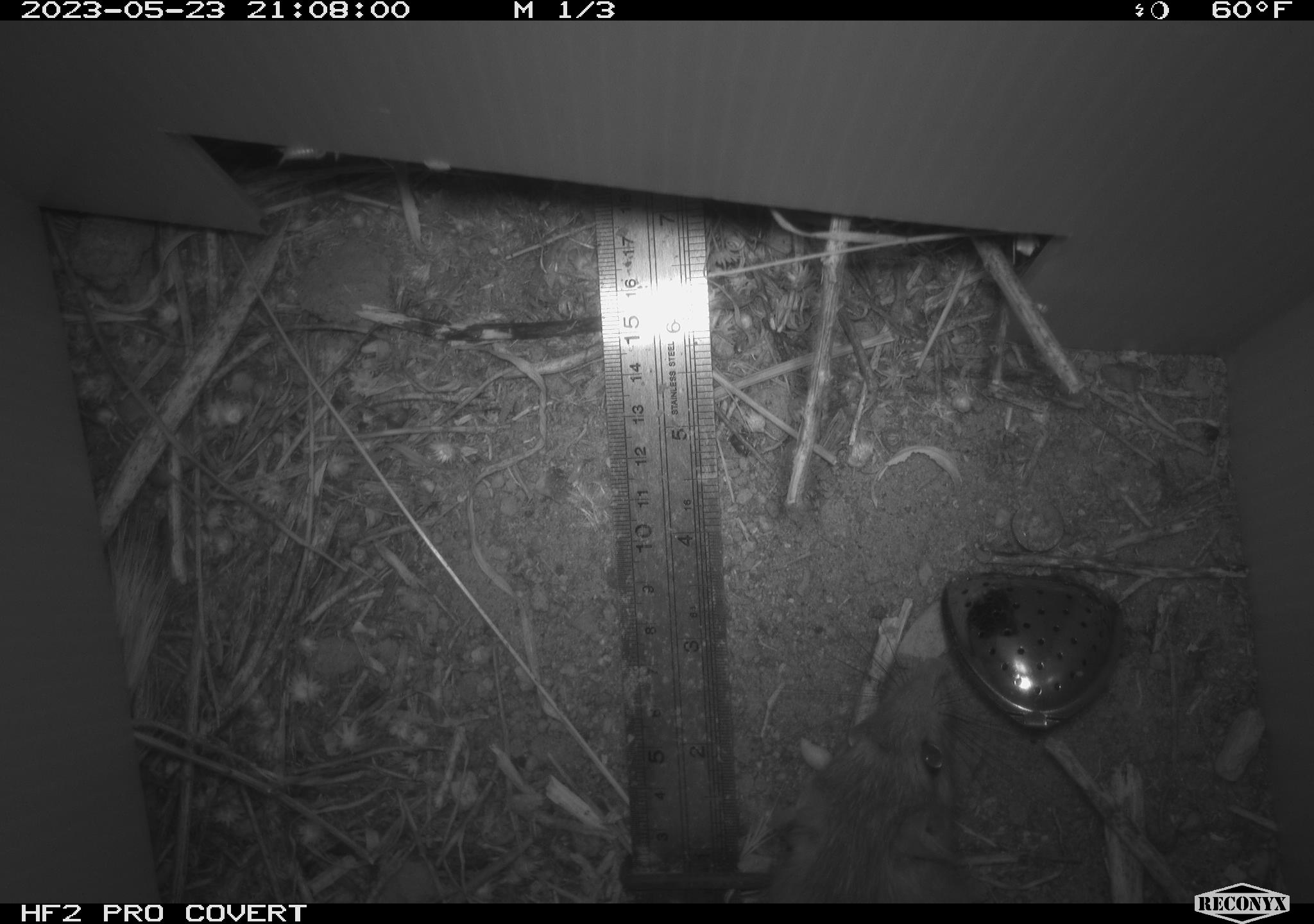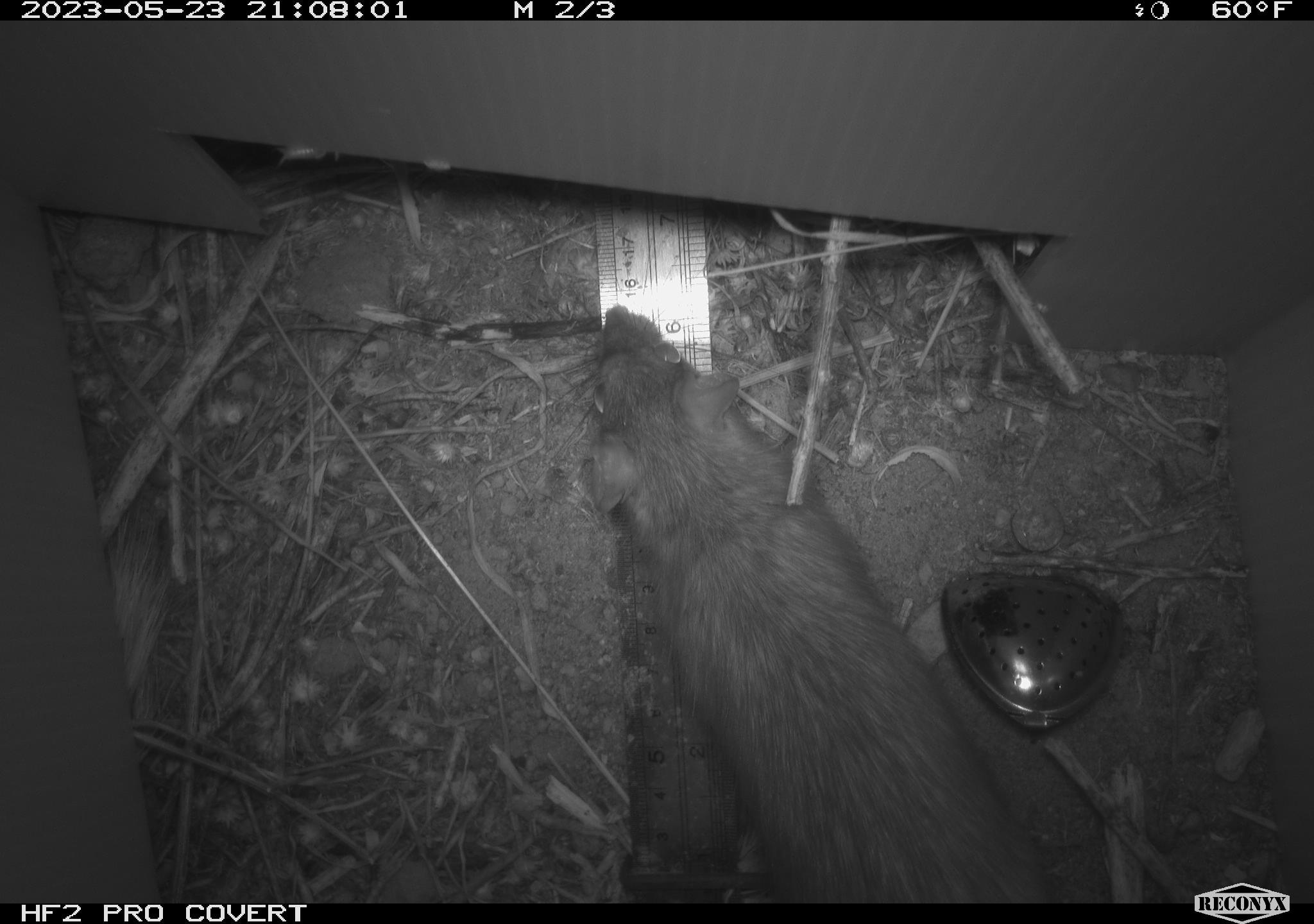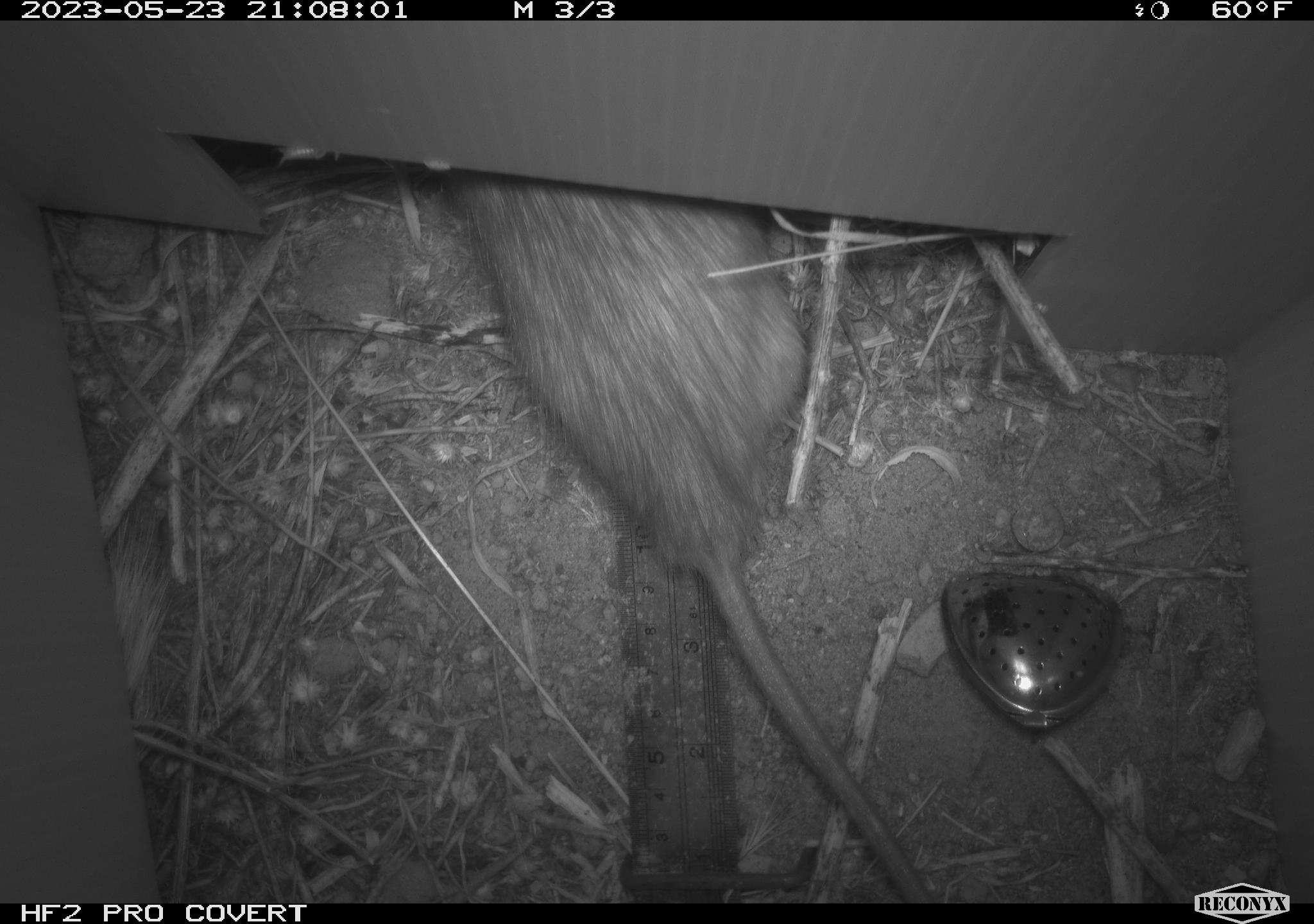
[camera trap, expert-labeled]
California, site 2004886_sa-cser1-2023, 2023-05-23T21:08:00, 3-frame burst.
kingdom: Animalia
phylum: Chordata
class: Mammalia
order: Rodentia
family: Muridae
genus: Rattus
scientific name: Rattus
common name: rat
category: rattus species